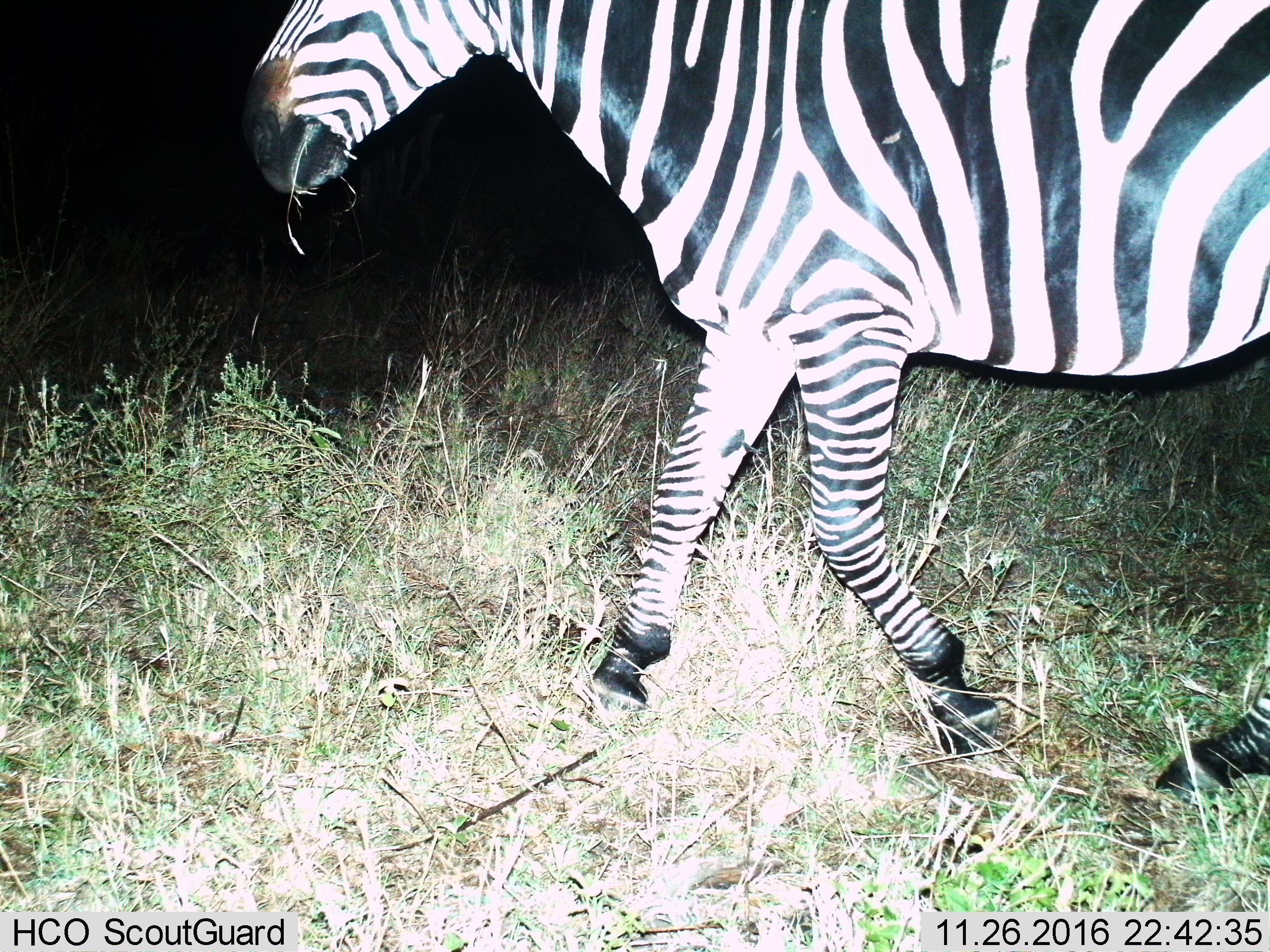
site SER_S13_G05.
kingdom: Animalia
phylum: Chordata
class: Mammalia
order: Perissodactyla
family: Equidae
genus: Equus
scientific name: Equus quagga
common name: plains zebra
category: zebraplains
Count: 1.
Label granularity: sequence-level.